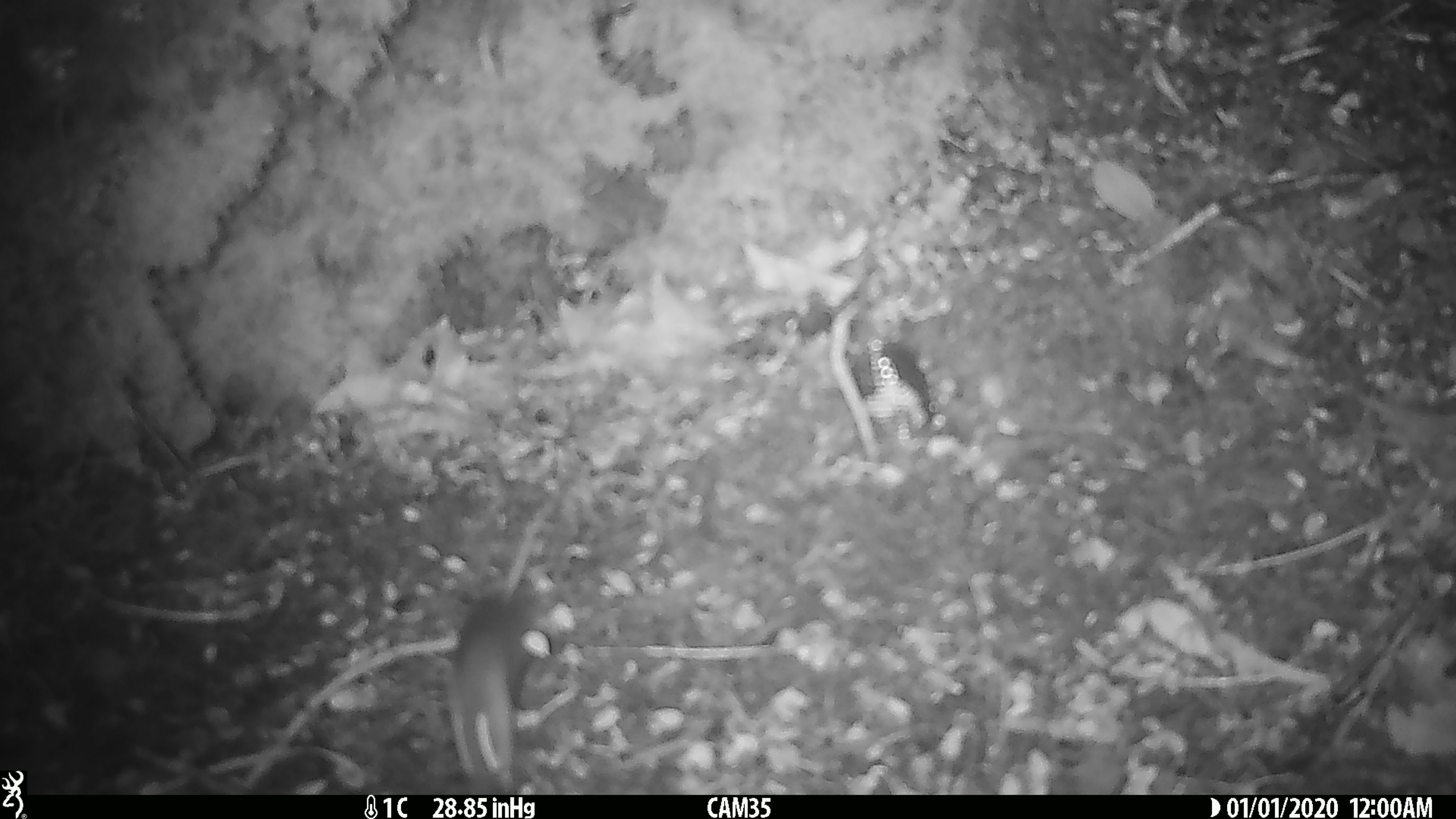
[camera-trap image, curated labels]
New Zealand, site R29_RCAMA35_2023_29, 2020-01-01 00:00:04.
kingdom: Animalia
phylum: Chordata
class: Mammalia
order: Rodentia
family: Muridae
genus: Mus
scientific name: Mus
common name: mouse